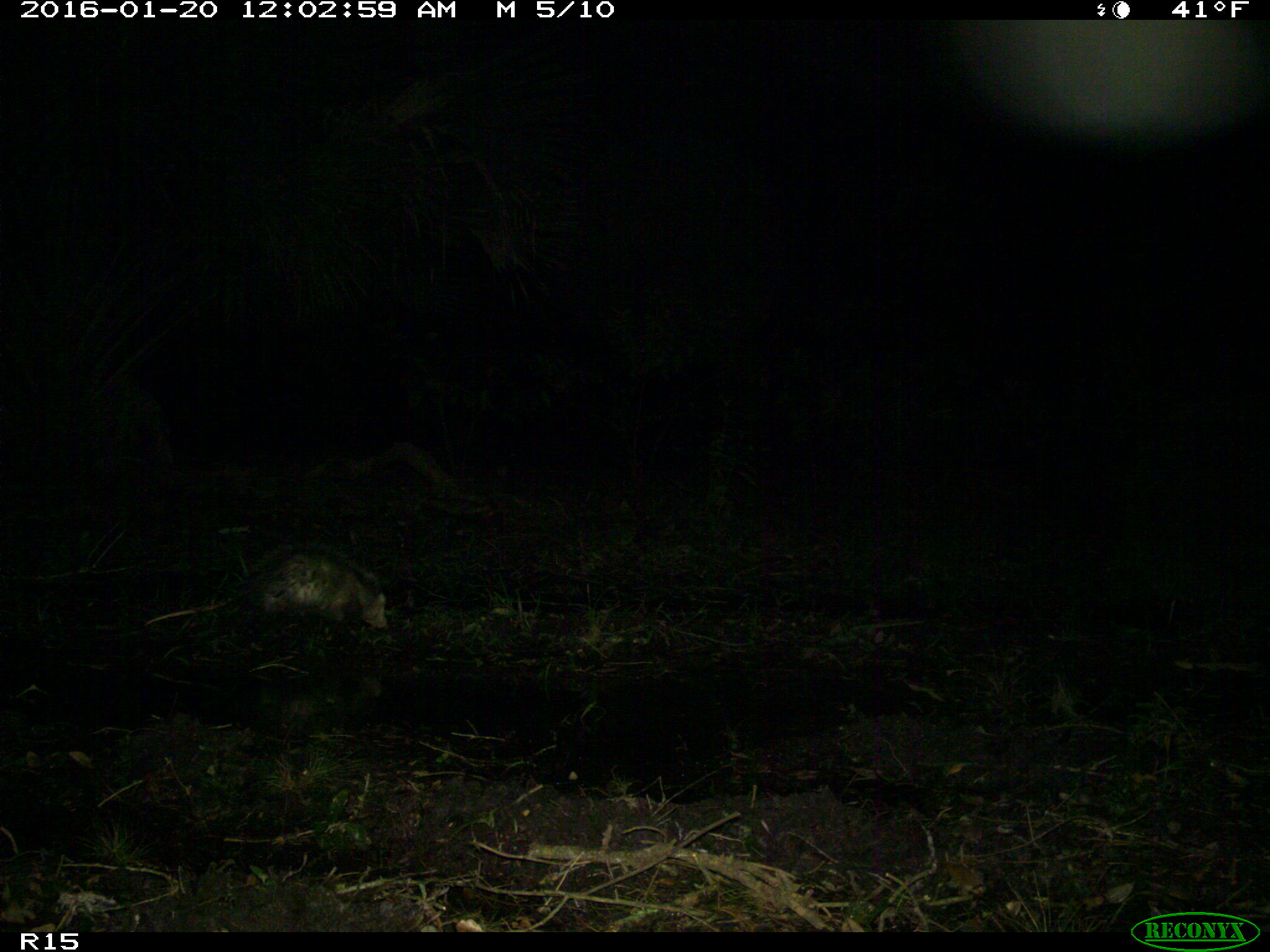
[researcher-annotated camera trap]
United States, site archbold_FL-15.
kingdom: Animalia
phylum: Chordata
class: Mammalia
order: Didelphimorphia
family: Didelphidae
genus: Didelphis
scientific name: Didelphis virginiana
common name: virginia opossum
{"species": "Didelphis virginiana (virginia opossum)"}